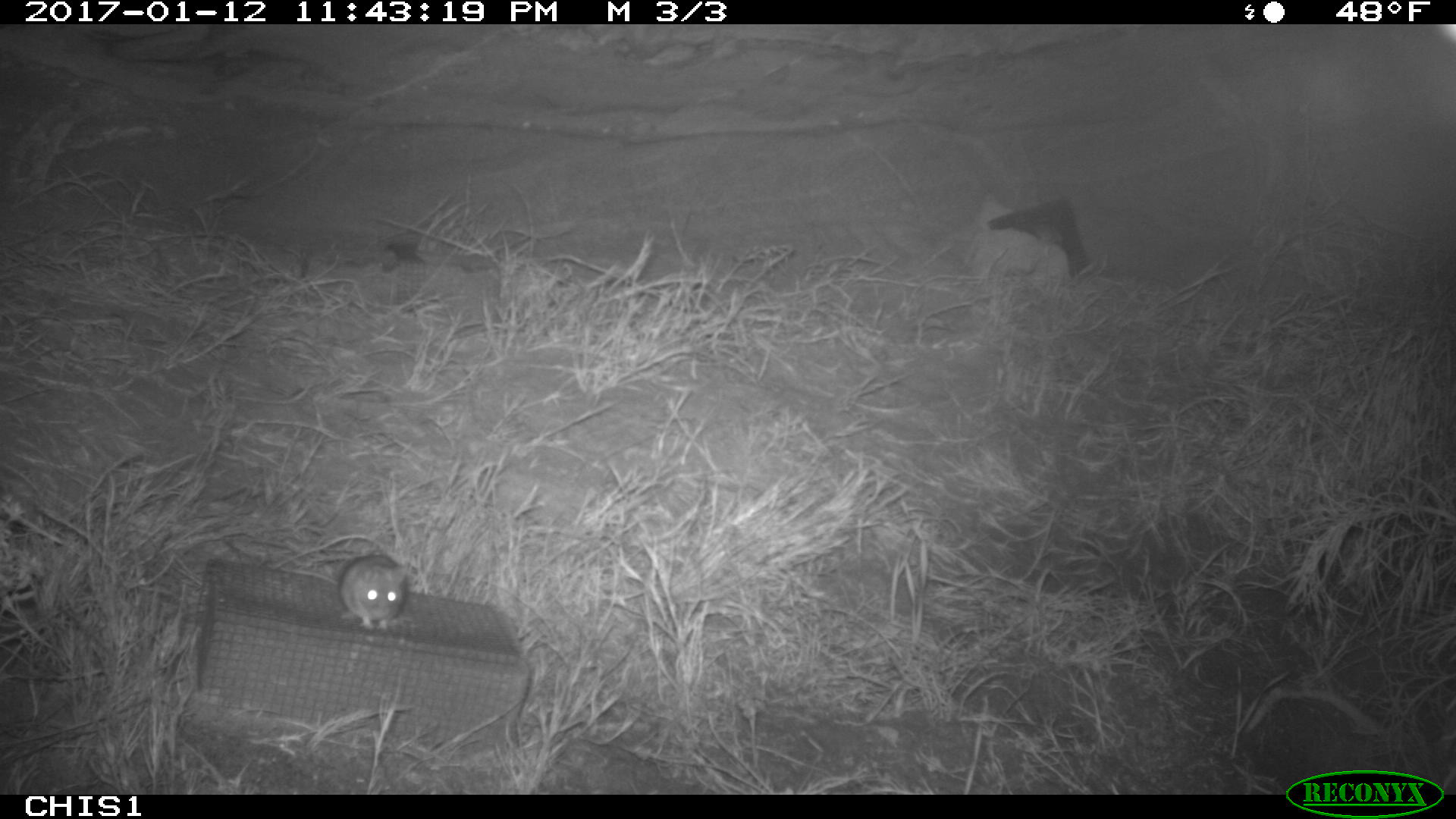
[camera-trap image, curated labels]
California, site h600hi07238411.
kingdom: Animalia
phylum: Chordata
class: Mammalia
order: Rodentia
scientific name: Rodentia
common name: rodent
Rodent (Rodentia).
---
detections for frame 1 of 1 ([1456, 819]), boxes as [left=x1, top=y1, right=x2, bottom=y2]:
rodent: [left=281, top=554, right=407, bottom=630]